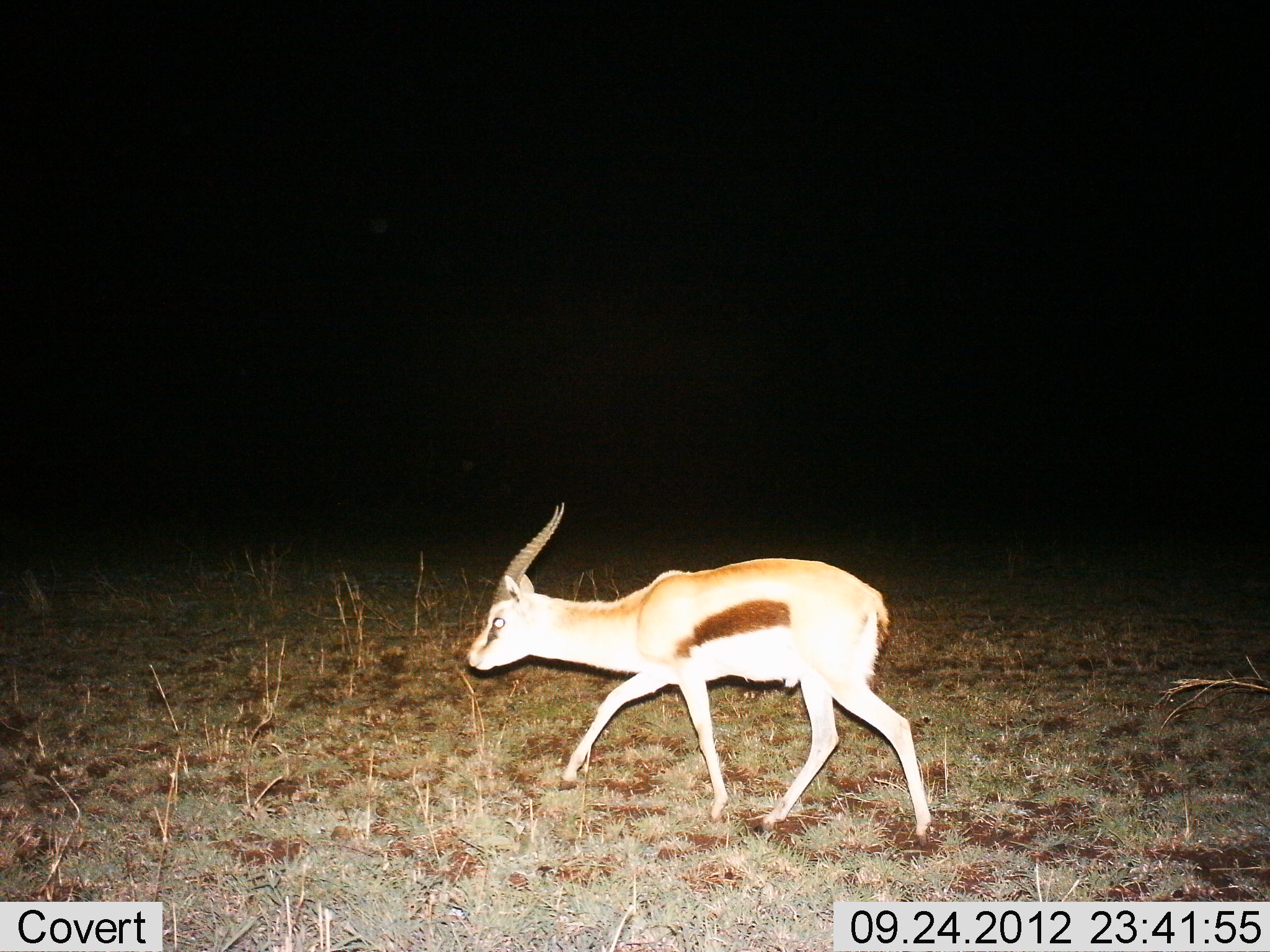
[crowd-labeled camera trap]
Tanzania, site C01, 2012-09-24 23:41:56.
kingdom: Animalia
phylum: Chordata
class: Mammalia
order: Artiodactyla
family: Bovidae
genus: Eudorcas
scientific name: Eudorcas thomsonii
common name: thomson's gazelle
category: gazellethomsons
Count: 1.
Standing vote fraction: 20%.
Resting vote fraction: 0%.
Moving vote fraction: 90%.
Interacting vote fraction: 0%.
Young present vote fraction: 0%.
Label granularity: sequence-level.